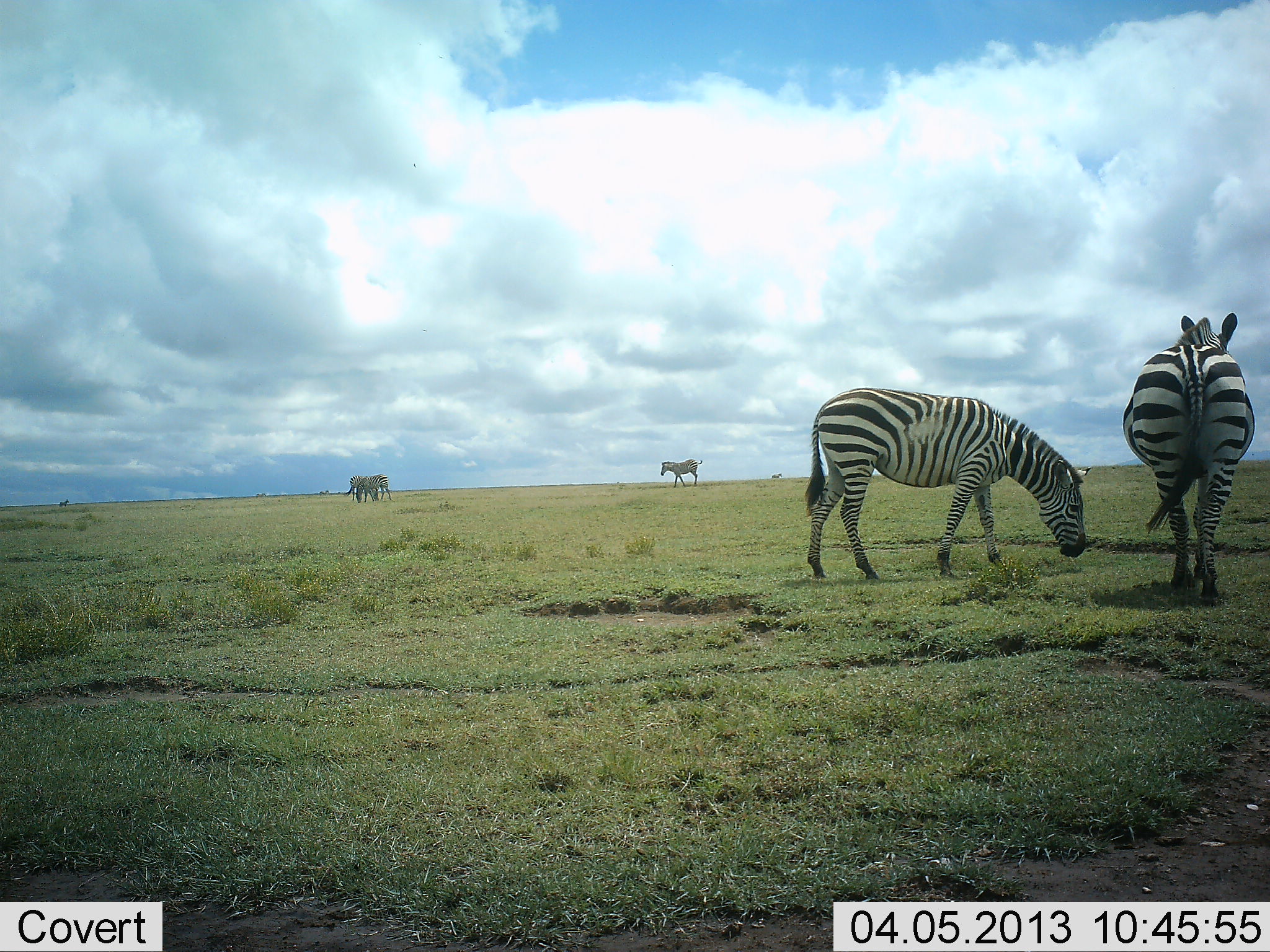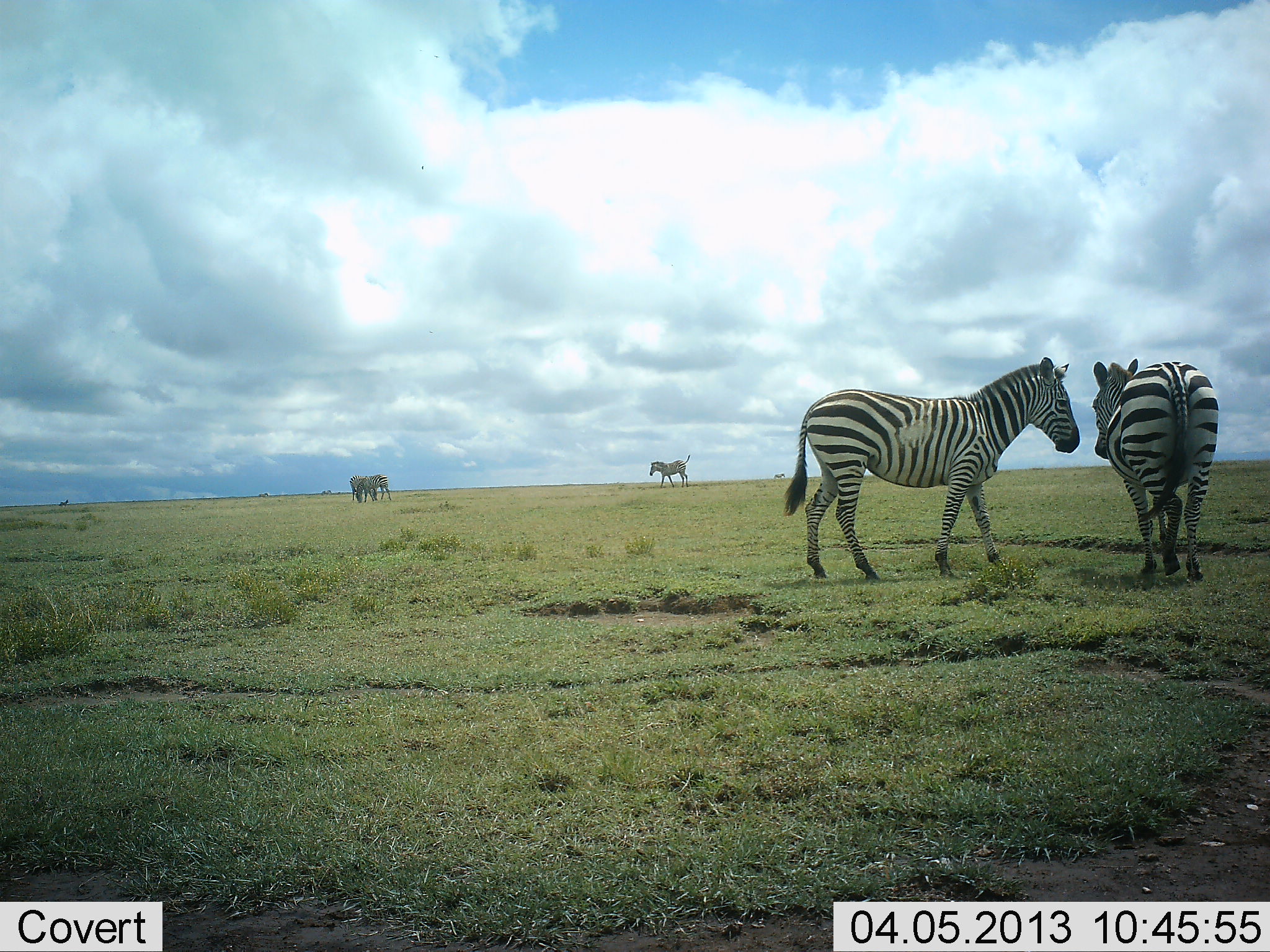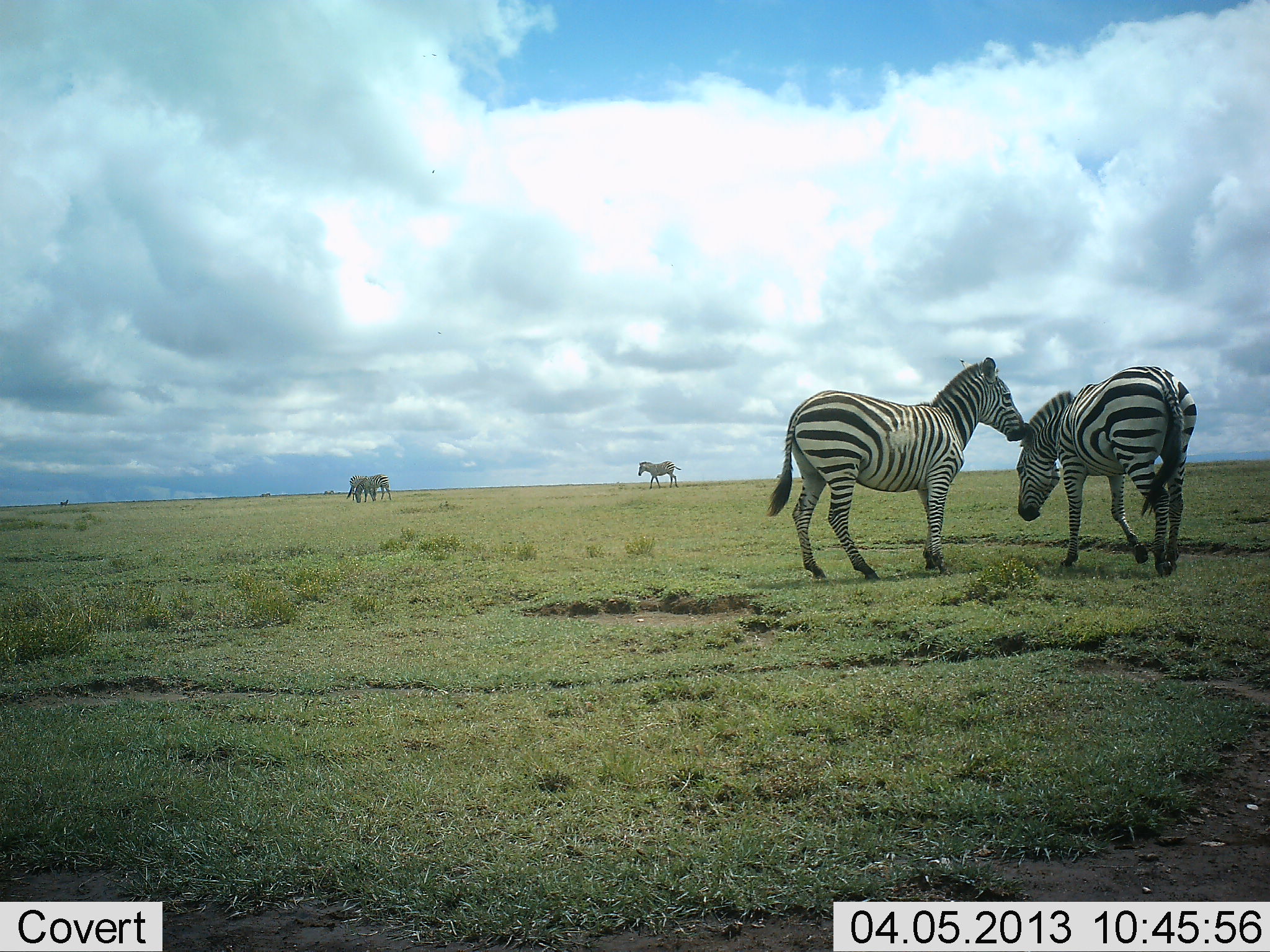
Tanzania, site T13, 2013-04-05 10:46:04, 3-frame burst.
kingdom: Animalia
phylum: Chordata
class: Mammalia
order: Perissodactyla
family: Equidae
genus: Equus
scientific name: Equus quagga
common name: plains zebra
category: zebra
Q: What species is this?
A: Zebra (plains zebra) (Equus quagga).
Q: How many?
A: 5.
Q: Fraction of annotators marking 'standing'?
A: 81%.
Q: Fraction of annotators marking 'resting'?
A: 0%.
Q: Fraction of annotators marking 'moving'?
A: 63%.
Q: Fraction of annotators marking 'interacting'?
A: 26%.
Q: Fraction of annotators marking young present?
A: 0%.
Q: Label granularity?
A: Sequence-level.